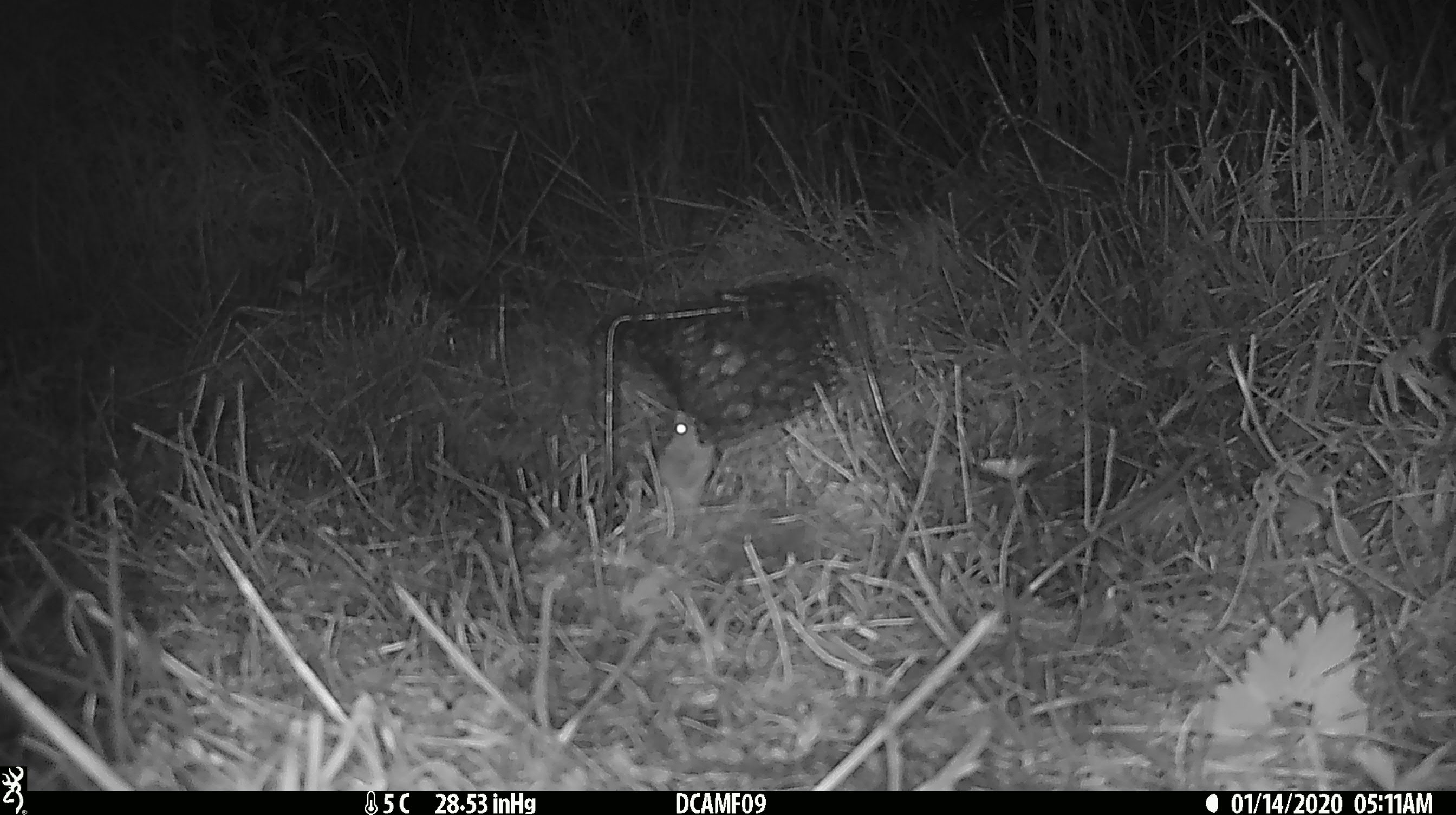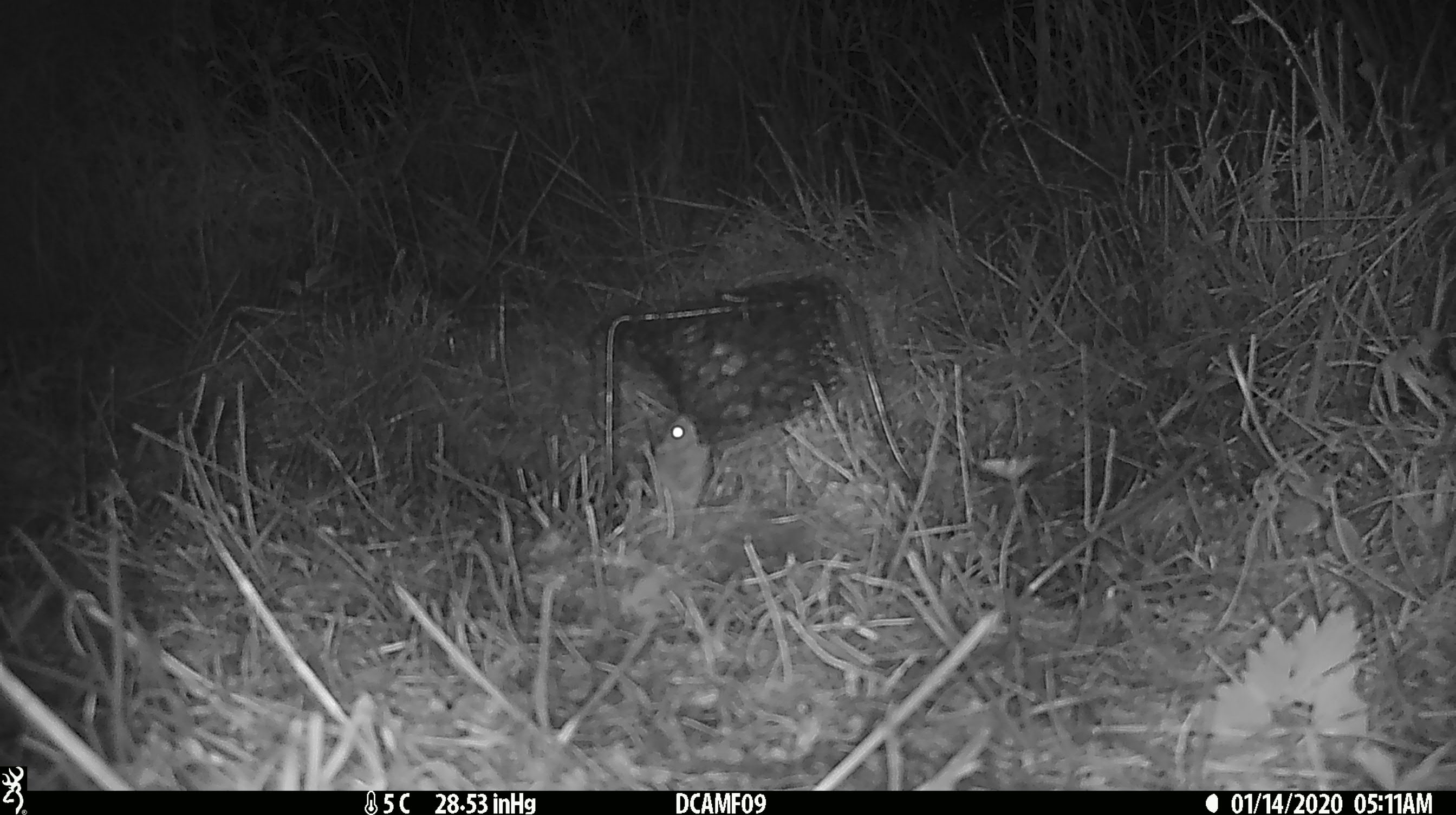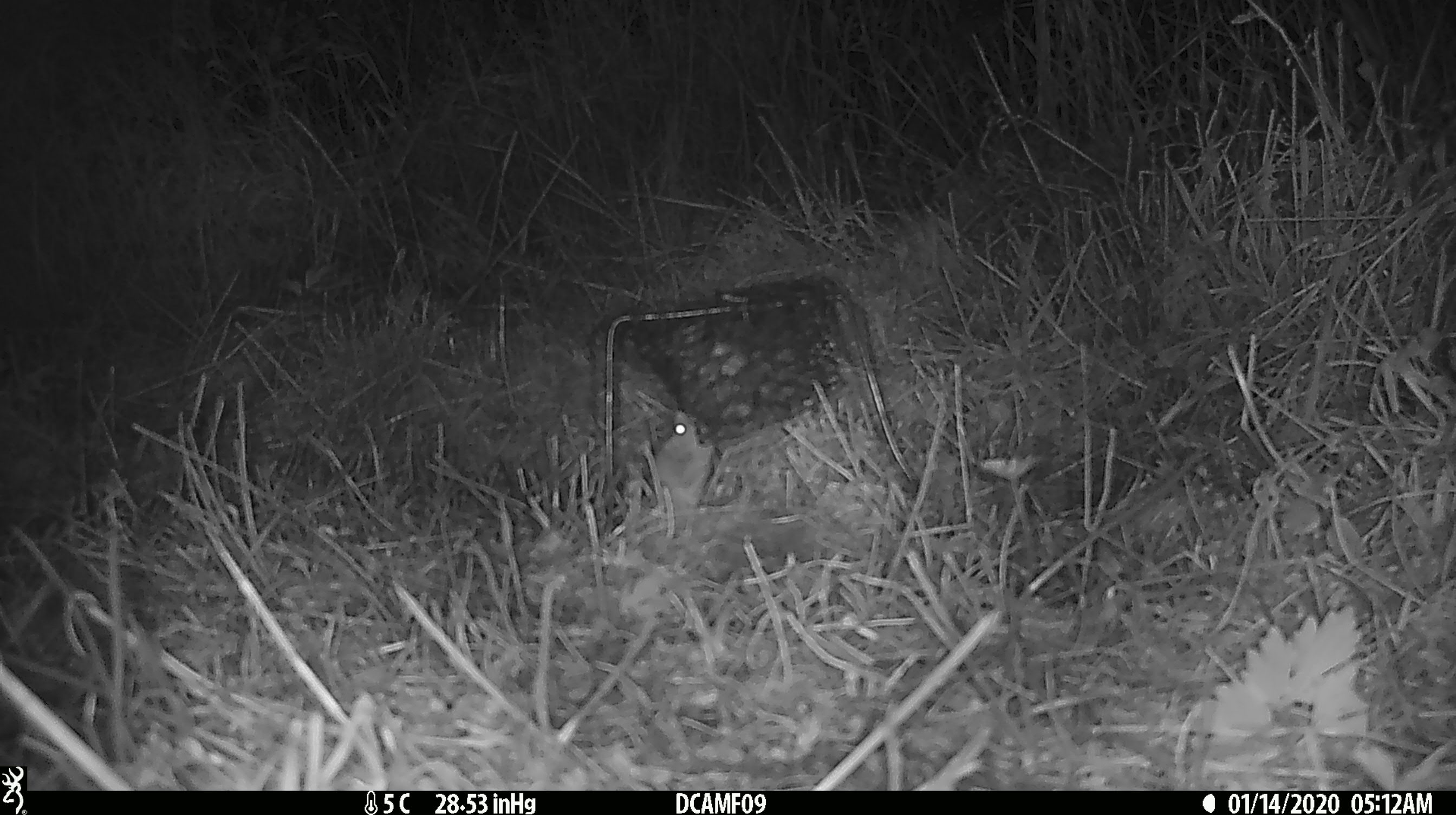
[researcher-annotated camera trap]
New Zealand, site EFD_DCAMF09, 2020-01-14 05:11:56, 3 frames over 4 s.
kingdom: Animalia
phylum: Chordata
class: Mammalia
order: Rodentia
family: Muridae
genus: Mus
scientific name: Mus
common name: mouse